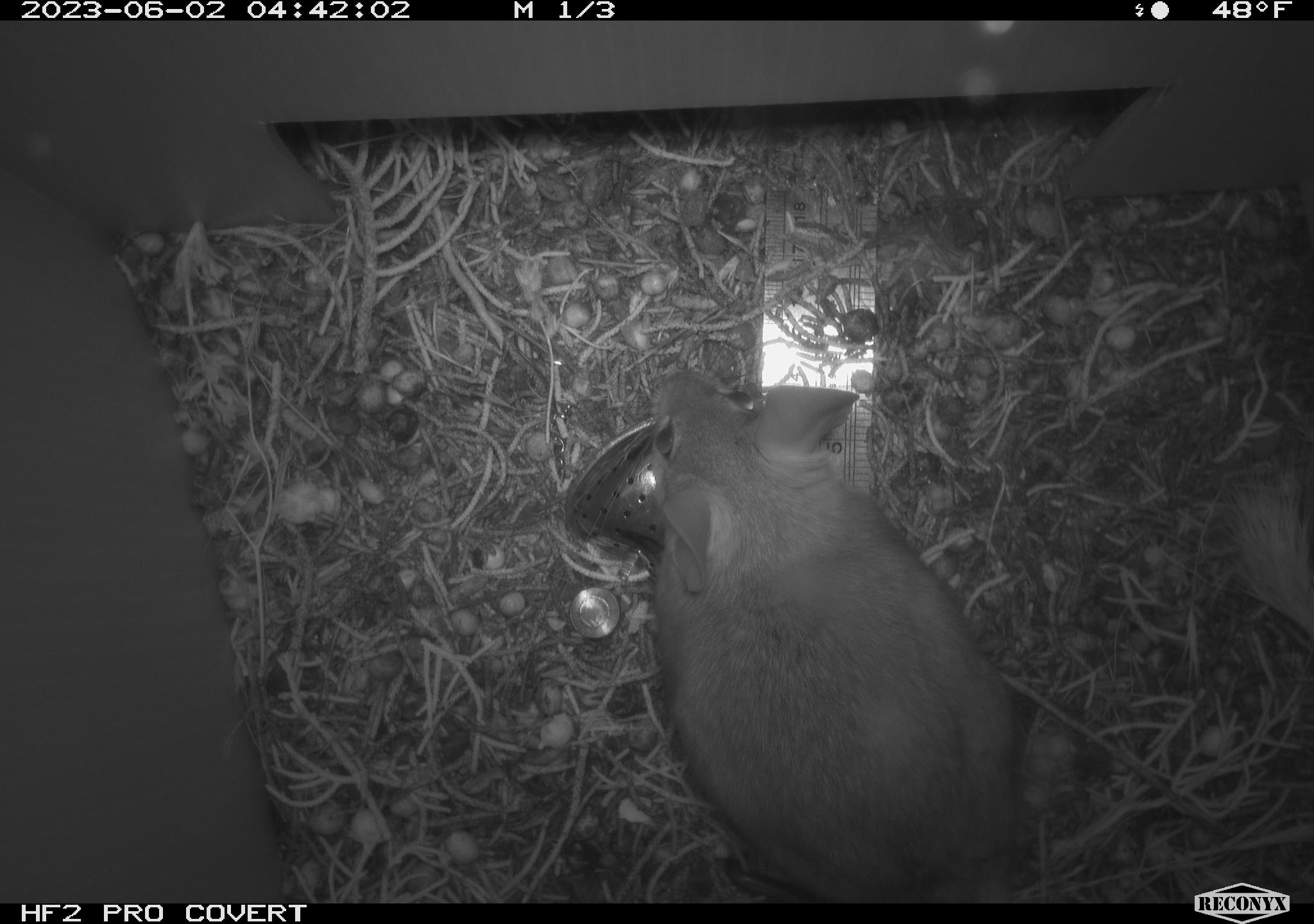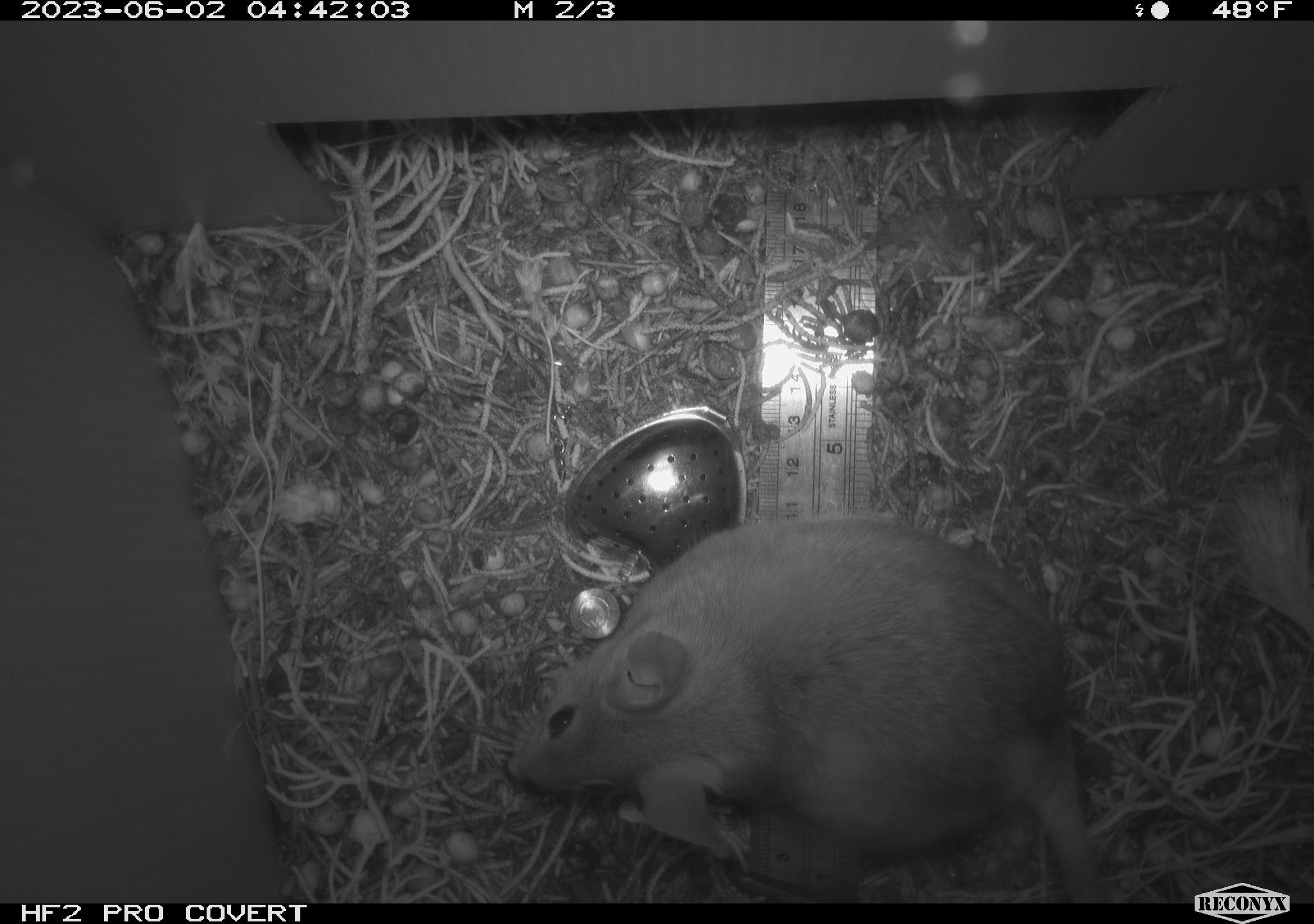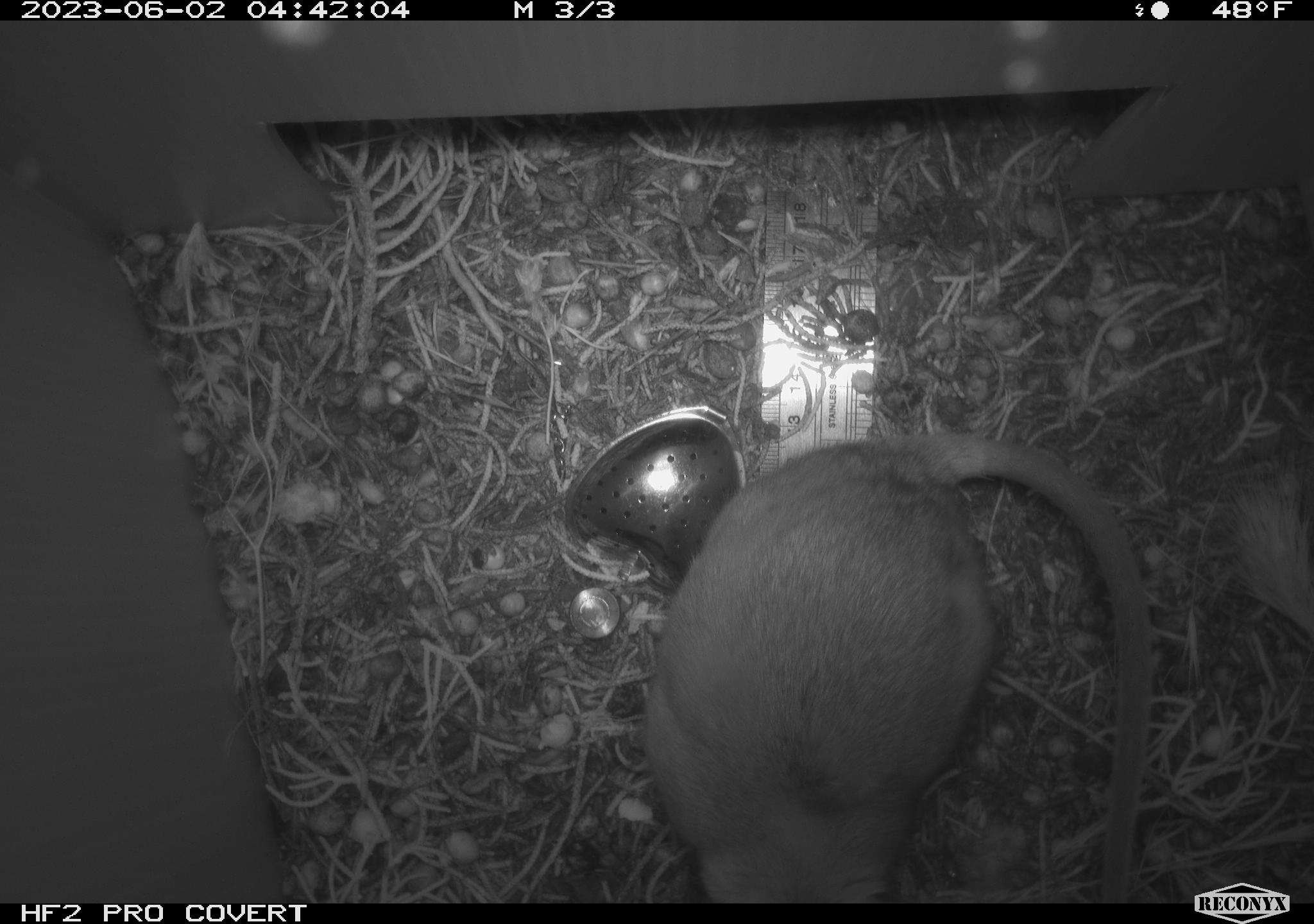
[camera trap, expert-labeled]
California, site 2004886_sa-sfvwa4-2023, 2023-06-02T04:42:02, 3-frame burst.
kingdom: Animalia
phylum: Chordata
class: Mammalia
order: Rodentia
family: Cricetidae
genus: Neotoma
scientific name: Neotoma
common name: pack rat or woodrat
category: neotoma species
Neotoma species (pack rat or woodrat) (Neotoma).